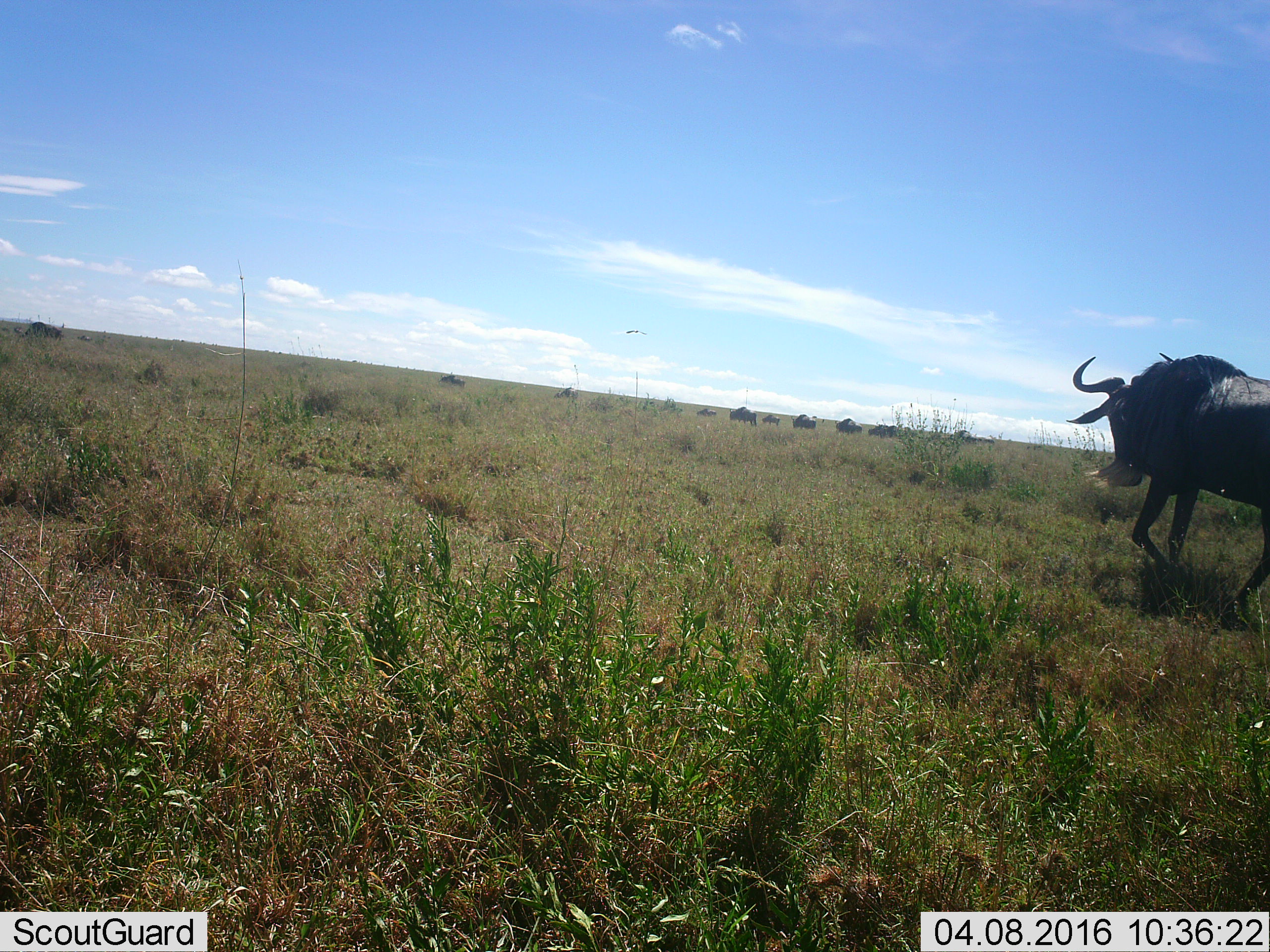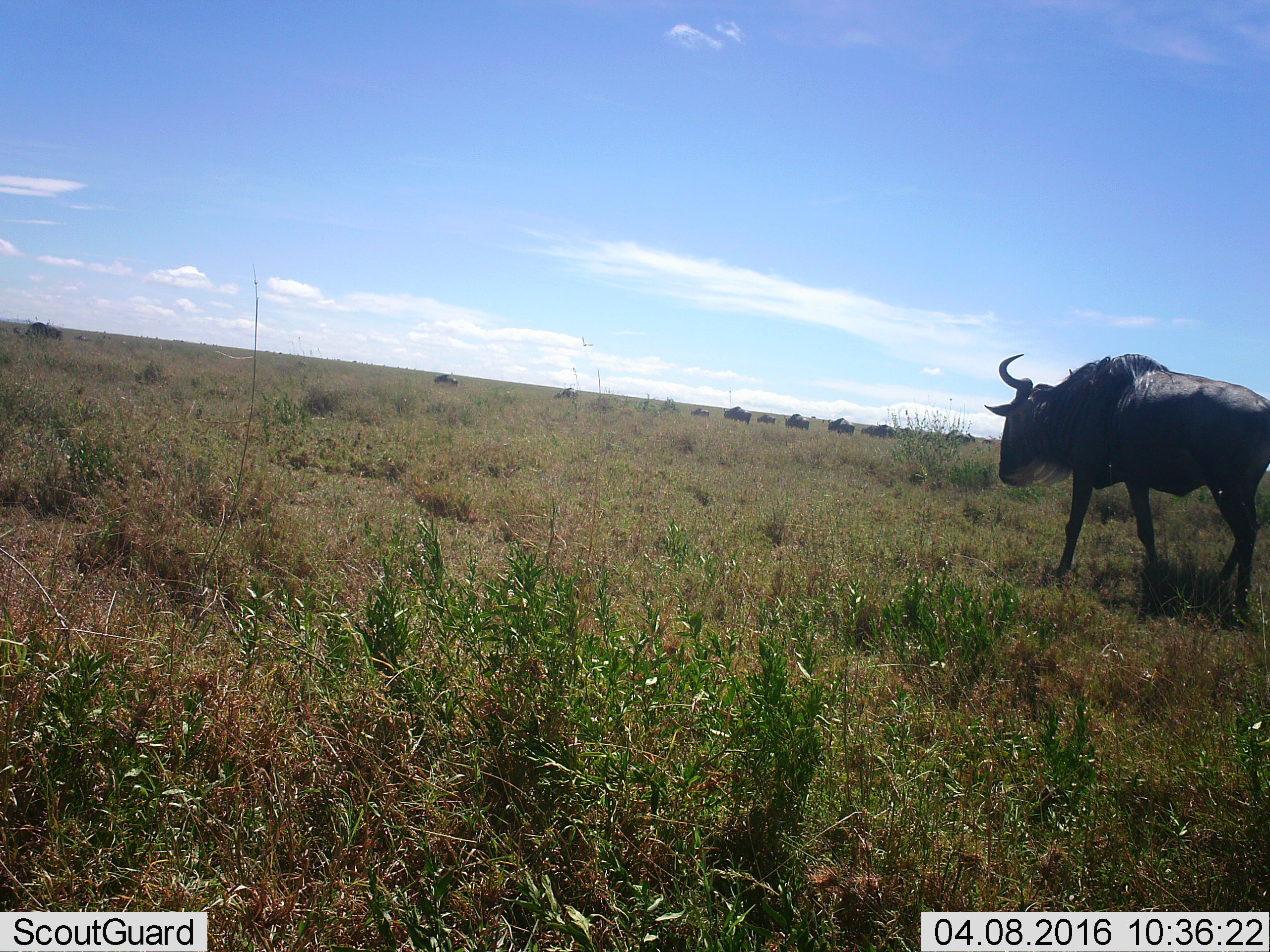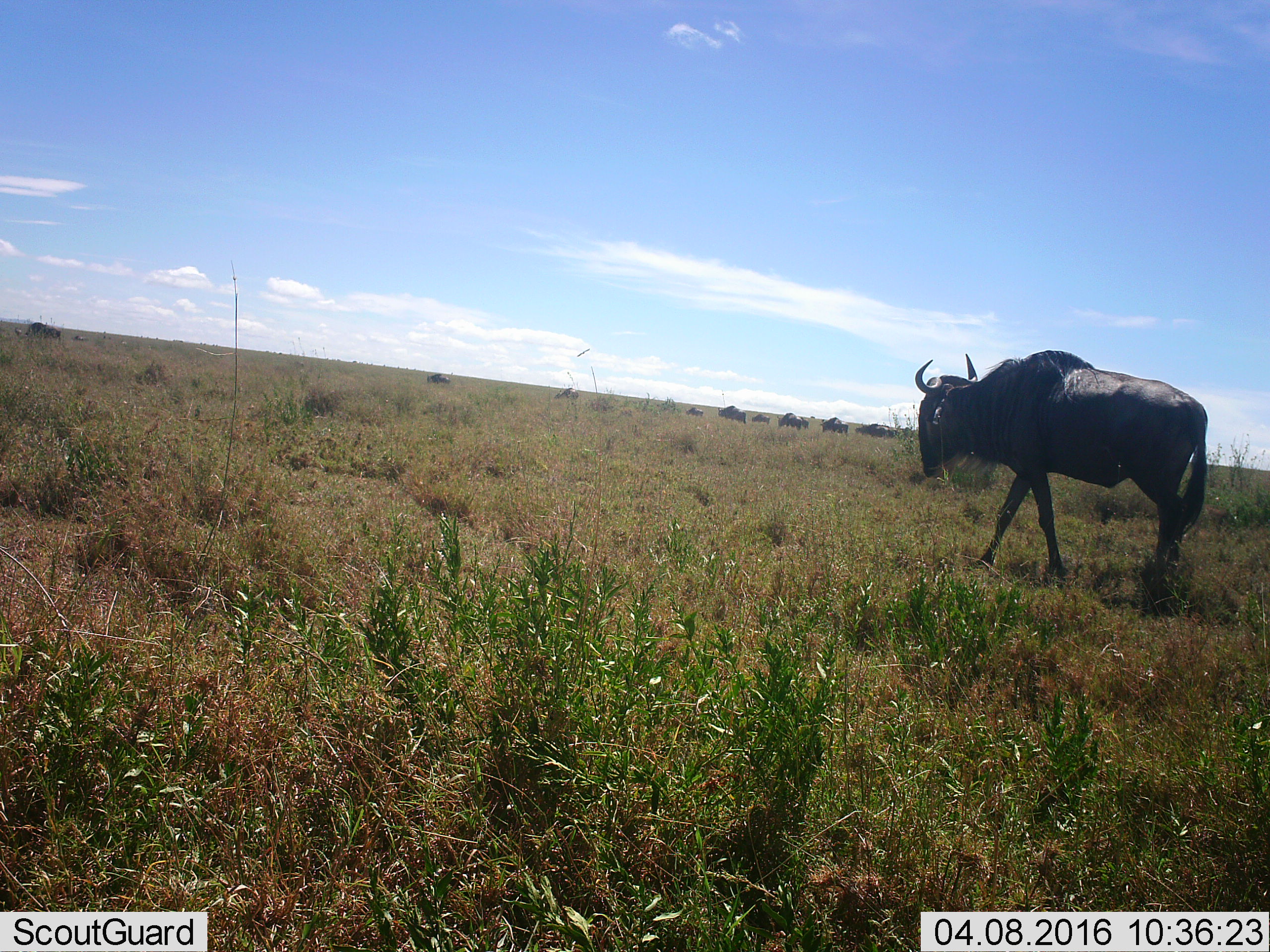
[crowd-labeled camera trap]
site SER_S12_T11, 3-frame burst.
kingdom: Animalia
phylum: Chordata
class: Mammalia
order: Artiodactyla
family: Bovidae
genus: Connochaetes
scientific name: Connochaetes taurinus taurinus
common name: blue wildebeest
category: wildebeestblue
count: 10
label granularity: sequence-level